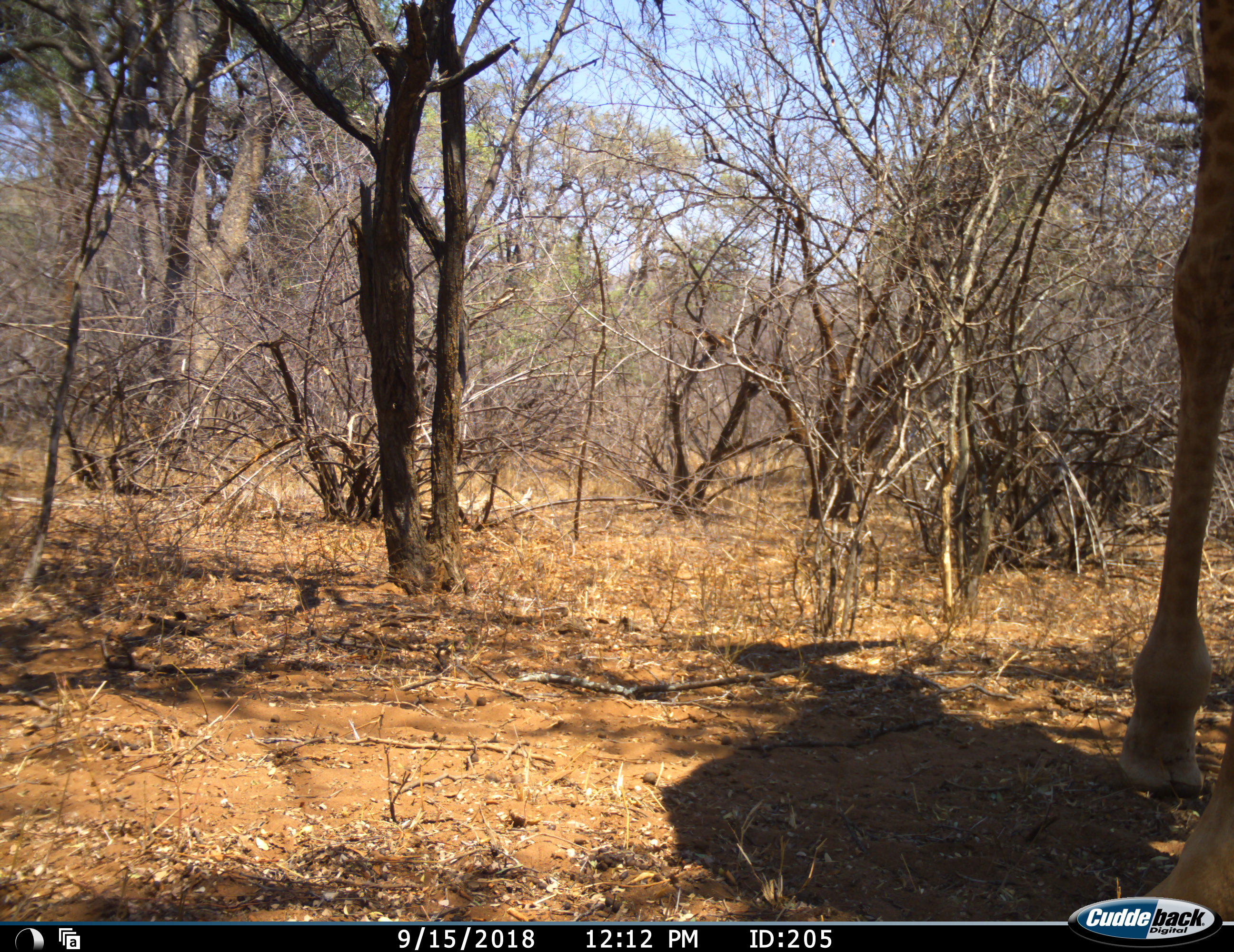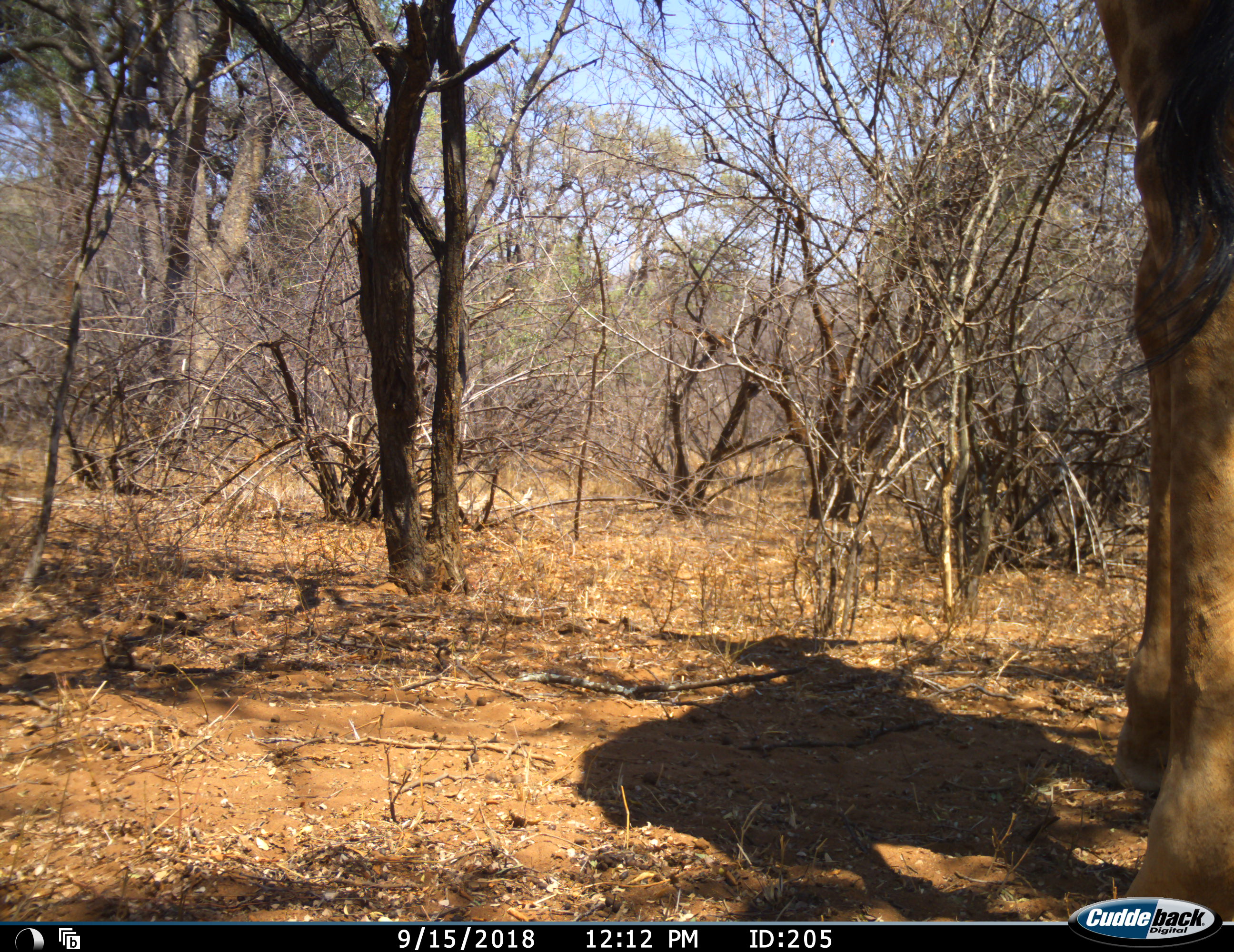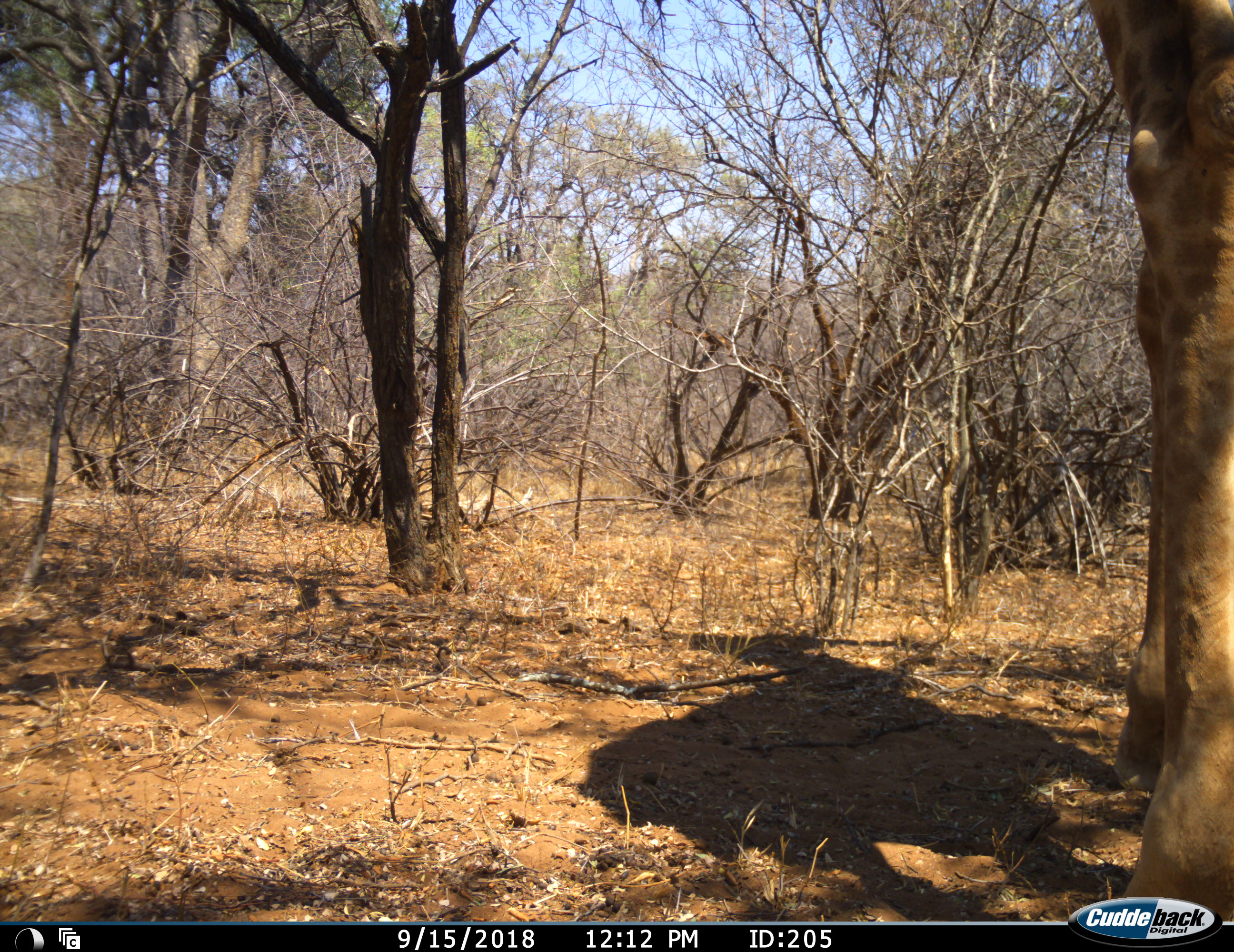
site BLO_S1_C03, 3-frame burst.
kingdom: Animalia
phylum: Chordata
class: Mammalia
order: Artiodactyla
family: Giraffidae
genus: Giraffa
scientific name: Giraffa camelopardalis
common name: giraffe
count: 1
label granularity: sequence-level